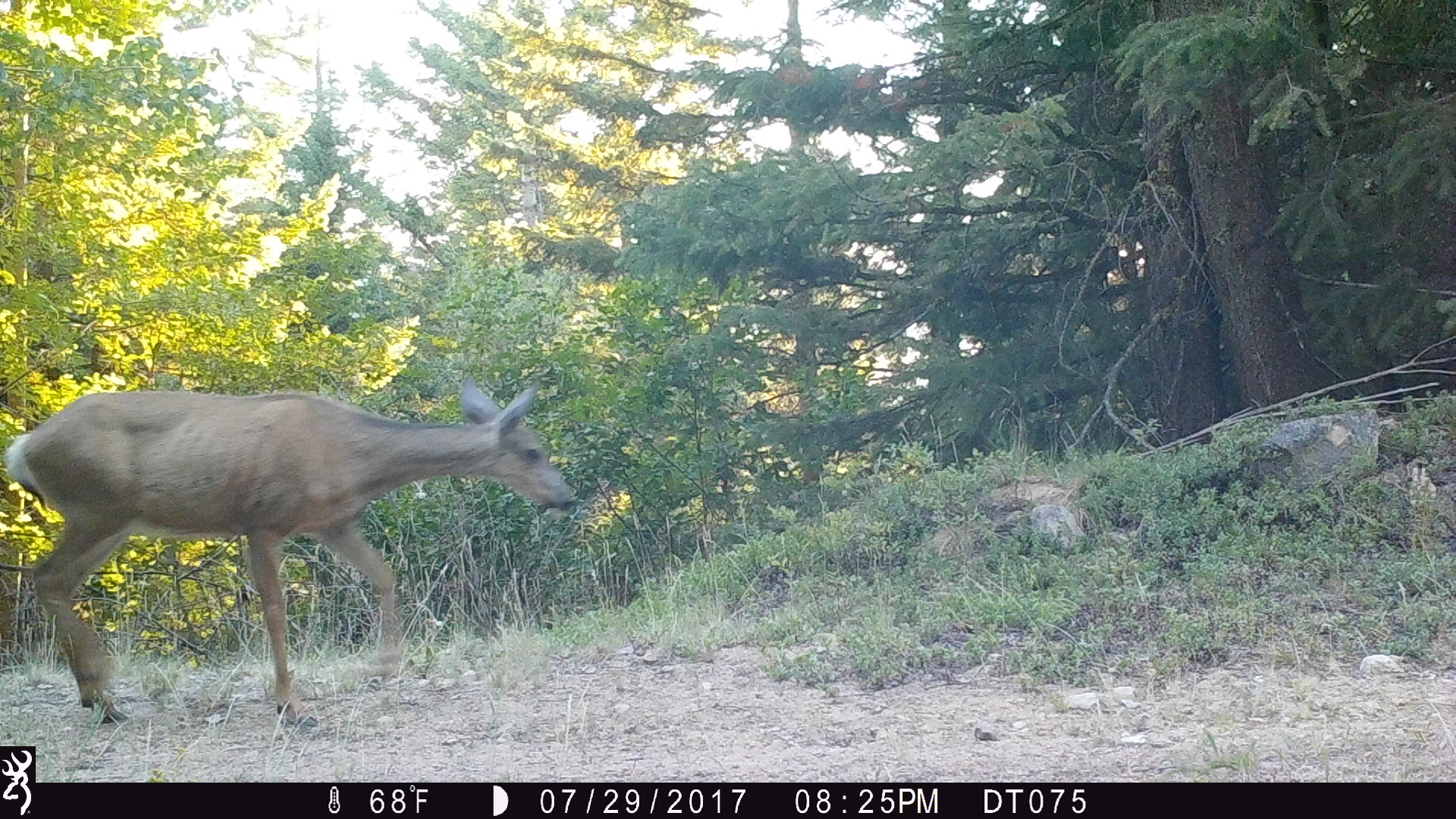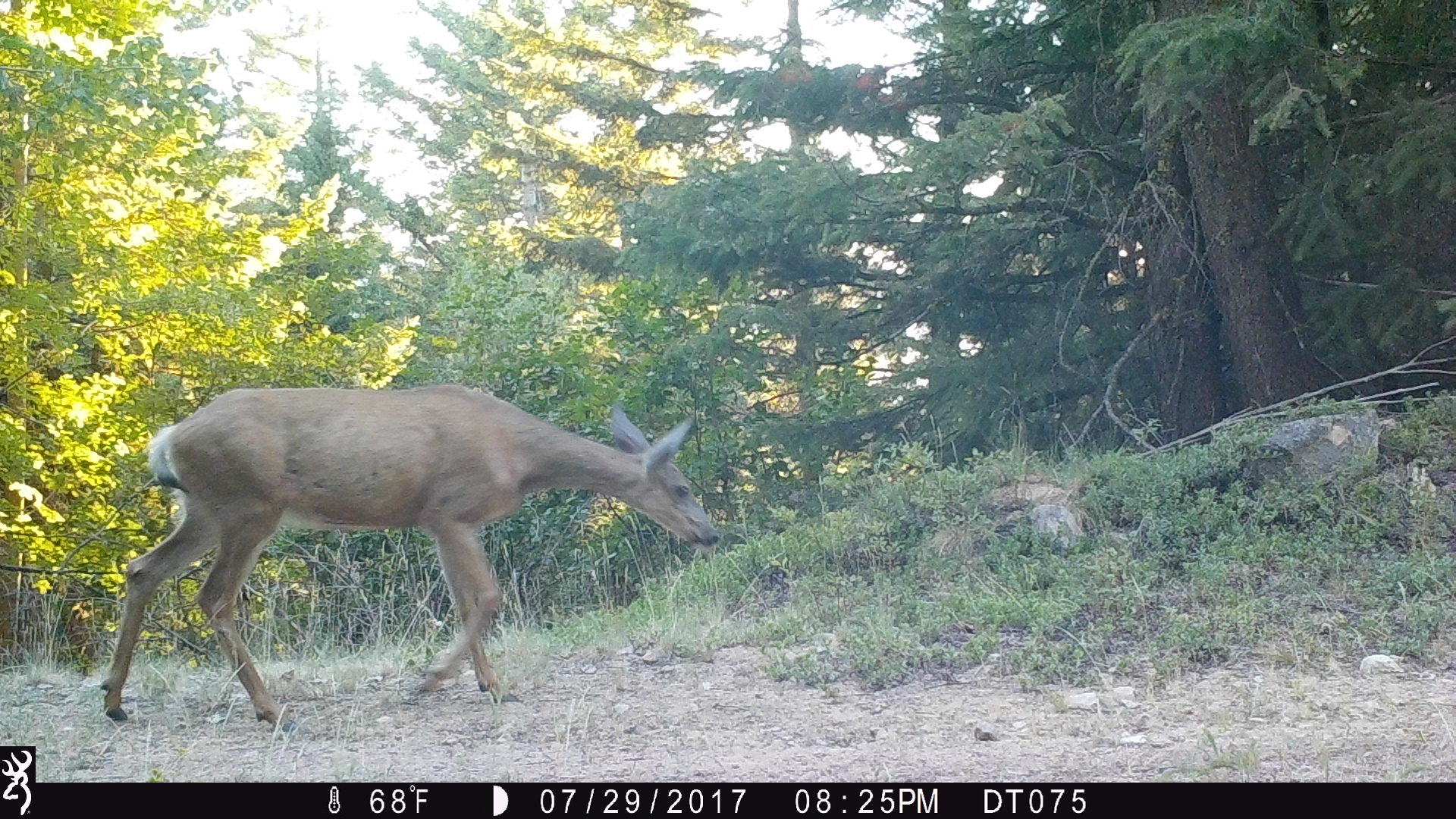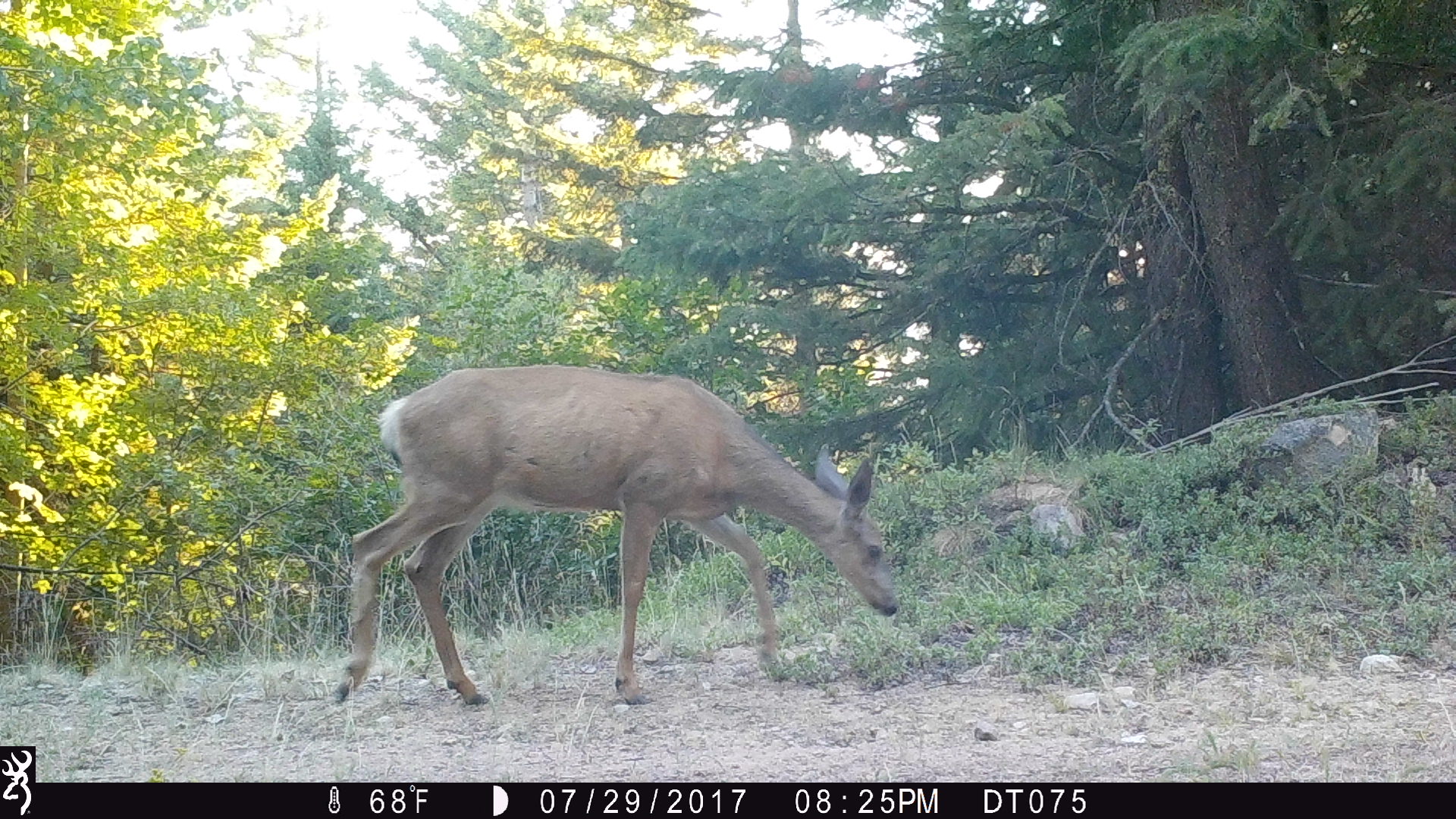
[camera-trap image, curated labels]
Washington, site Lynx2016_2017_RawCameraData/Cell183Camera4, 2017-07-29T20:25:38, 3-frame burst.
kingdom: Animalia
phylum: Chordata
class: Mammalia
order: Artiodactyla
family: Cervidae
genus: Odocoileus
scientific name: Odocoileus hemionus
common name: mule deer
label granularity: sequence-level